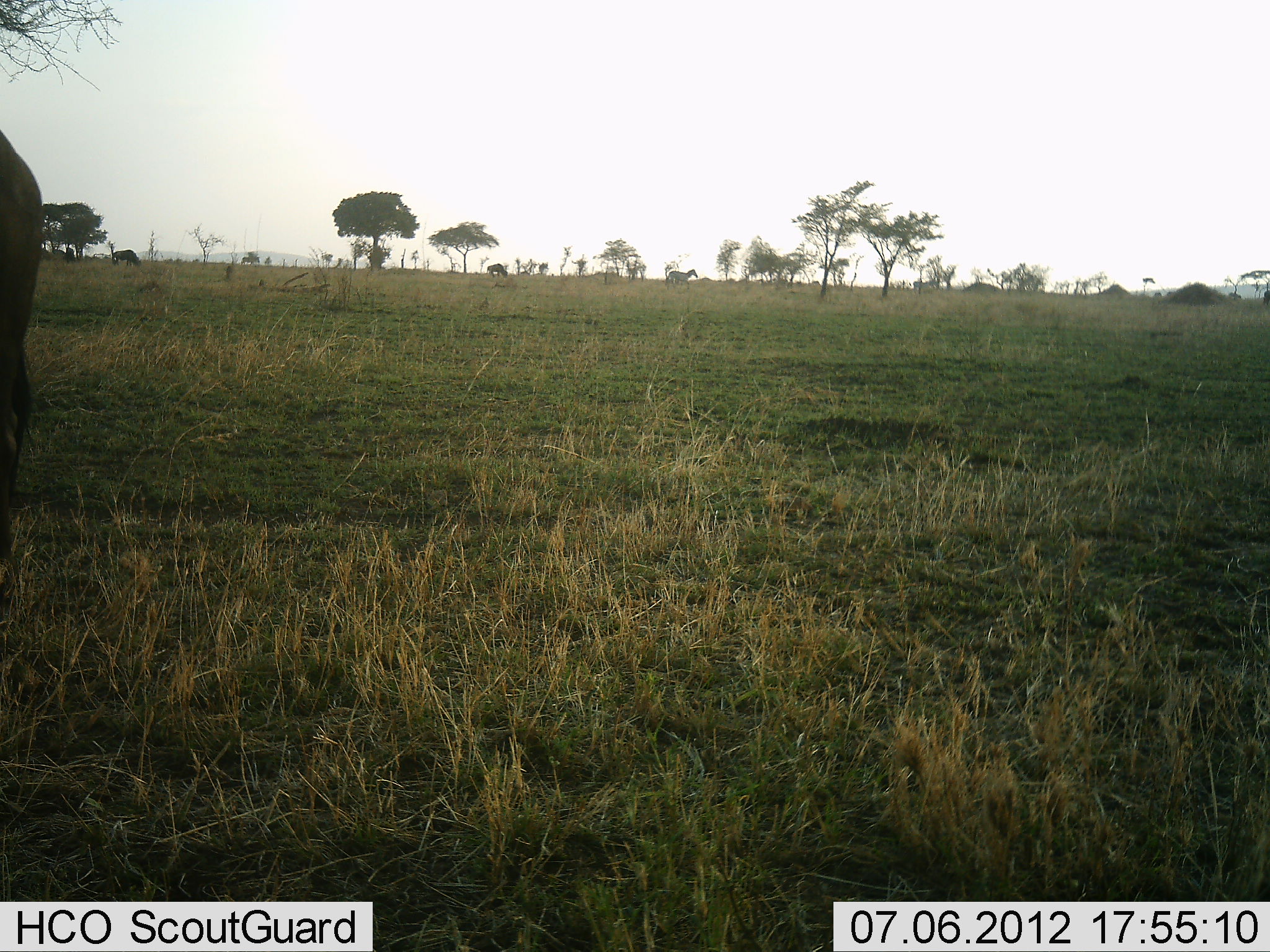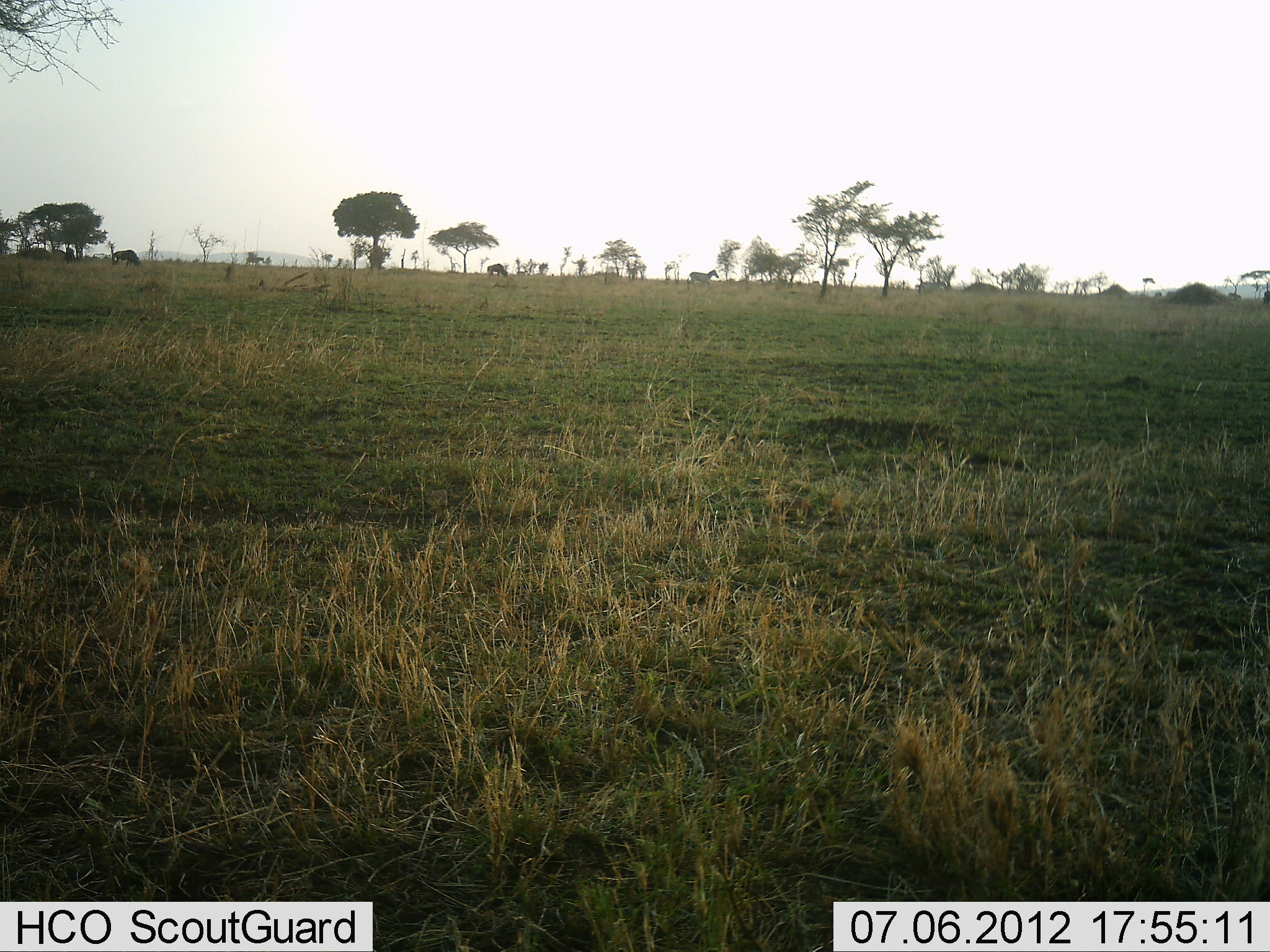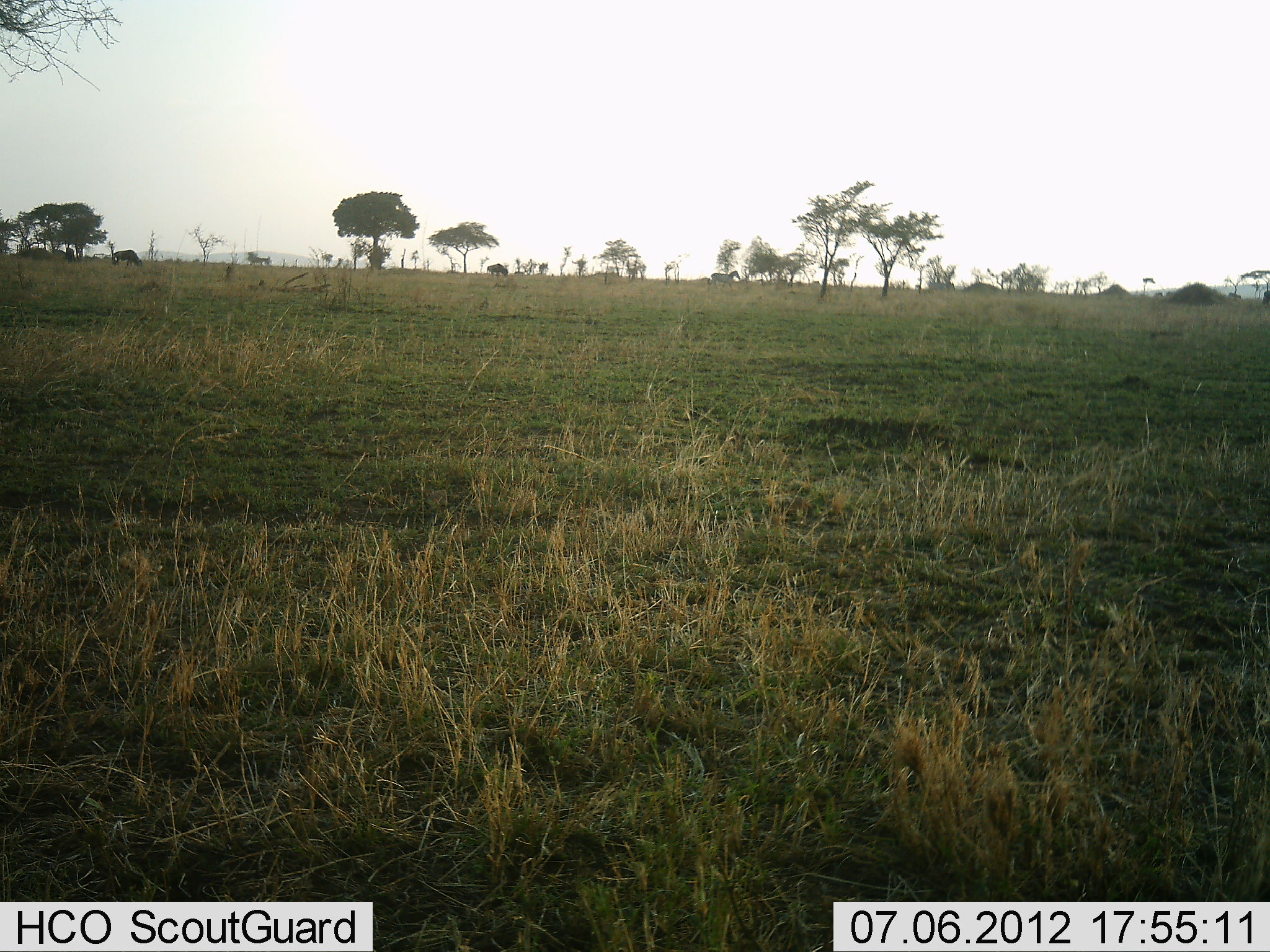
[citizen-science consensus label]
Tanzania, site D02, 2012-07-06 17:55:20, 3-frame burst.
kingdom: Animalia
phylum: Chordata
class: Mammalia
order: Artiodactyla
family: Bovidae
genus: Connochaetes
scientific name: Connochaetes taurinus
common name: blue wildebeest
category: wildebeest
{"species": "wildebeest (blue wildebeest) (Connochaetes taurinus)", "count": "3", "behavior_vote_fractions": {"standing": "12%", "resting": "0%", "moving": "75%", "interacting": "0%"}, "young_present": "0%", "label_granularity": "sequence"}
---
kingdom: Animalia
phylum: Chordata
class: Mammalia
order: Perissodactyla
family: Equidae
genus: Equus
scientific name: Equus quagga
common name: plains zebra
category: zebra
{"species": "zebra (plains zebra) (Equus quagga)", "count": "2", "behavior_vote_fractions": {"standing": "0%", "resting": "0%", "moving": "100%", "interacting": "0%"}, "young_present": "0%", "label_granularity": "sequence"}